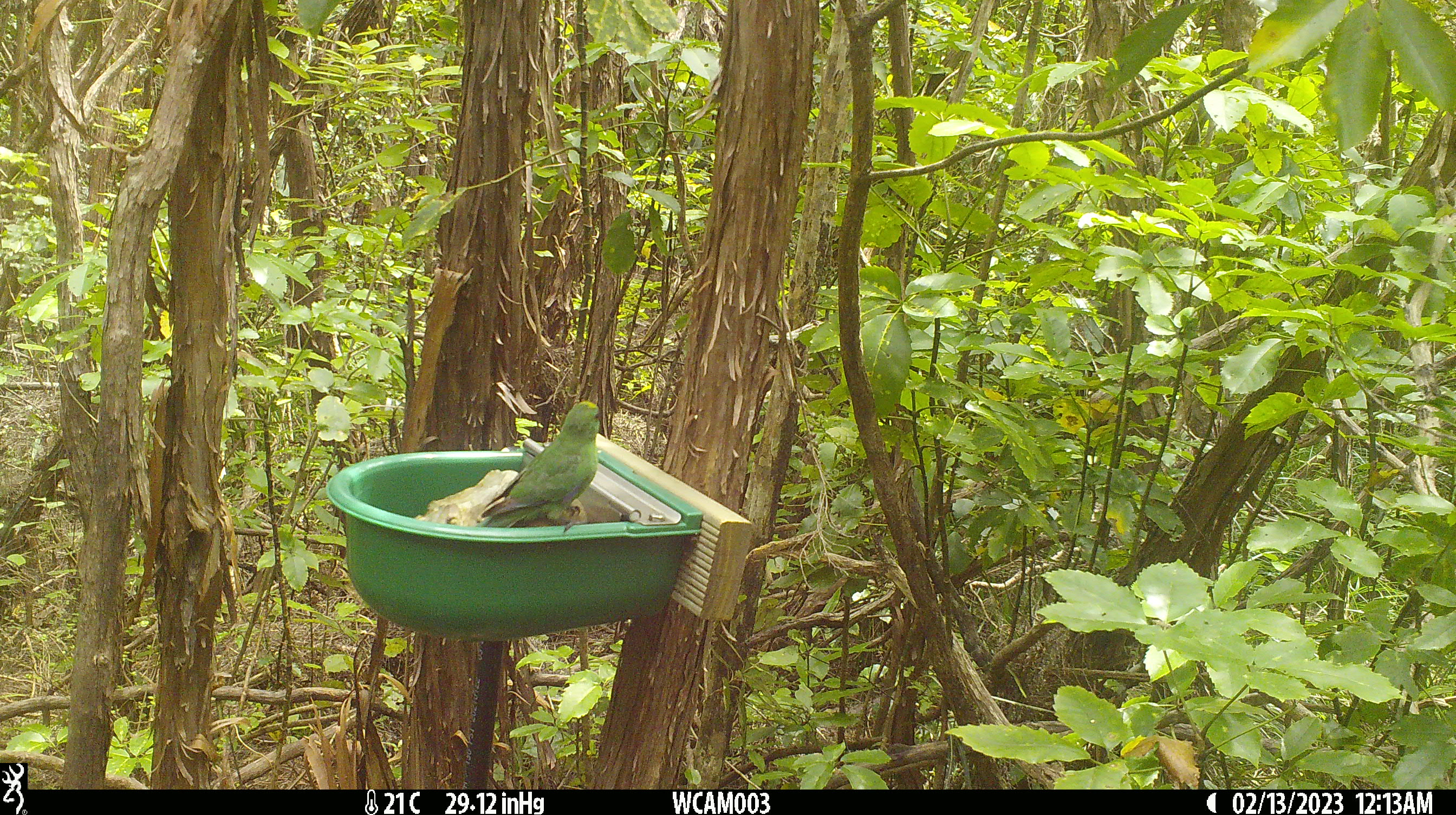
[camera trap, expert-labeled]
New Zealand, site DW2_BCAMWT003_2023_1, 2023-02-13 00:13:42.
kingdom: Animalia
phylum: Chordata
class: Aves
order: Psittaciformes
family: Psittaculidae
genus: Cyanoramphus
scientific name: Cyanoramphus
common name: parakeet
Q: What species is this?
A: Parakeet (Cyanoramphus).